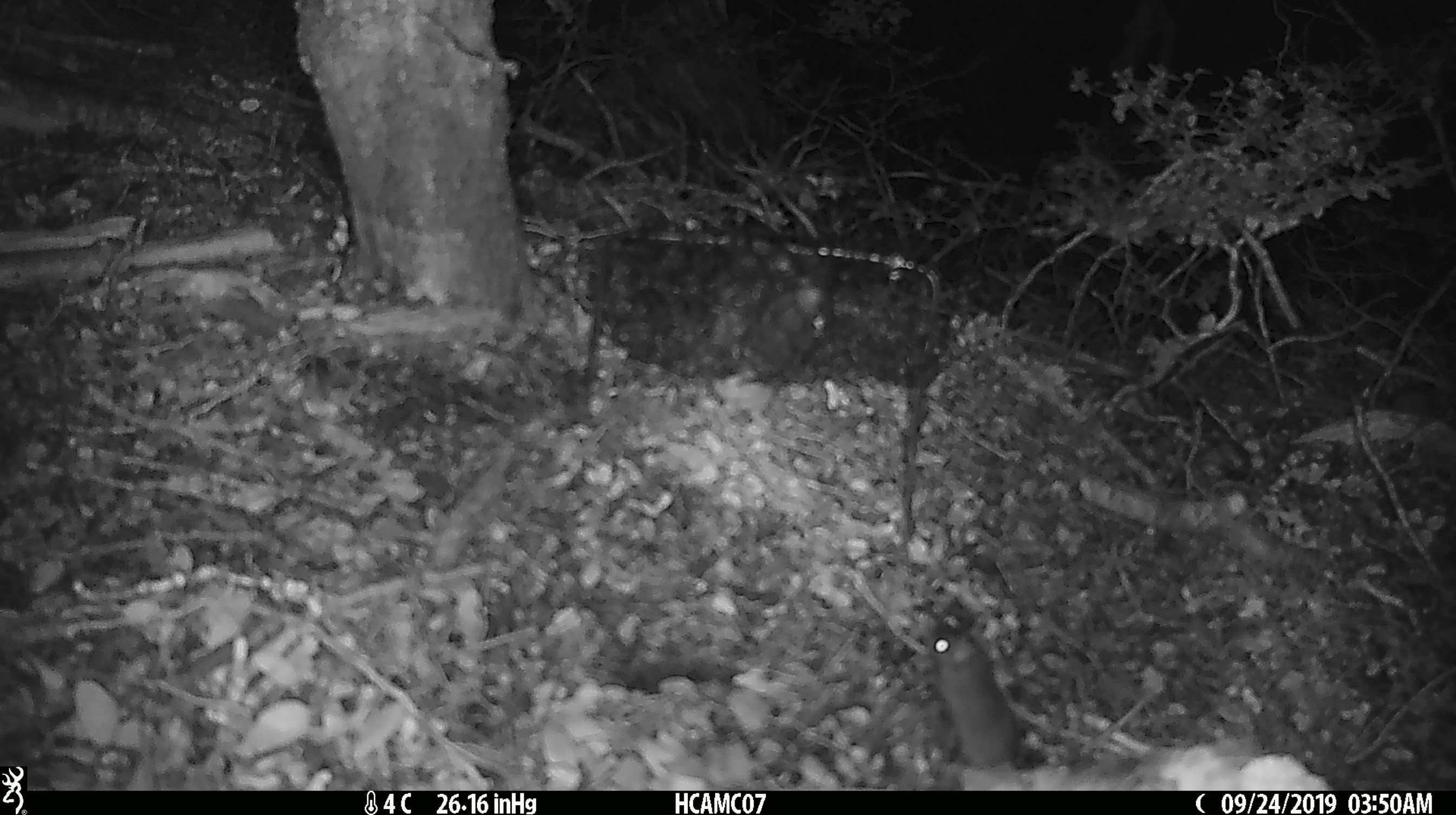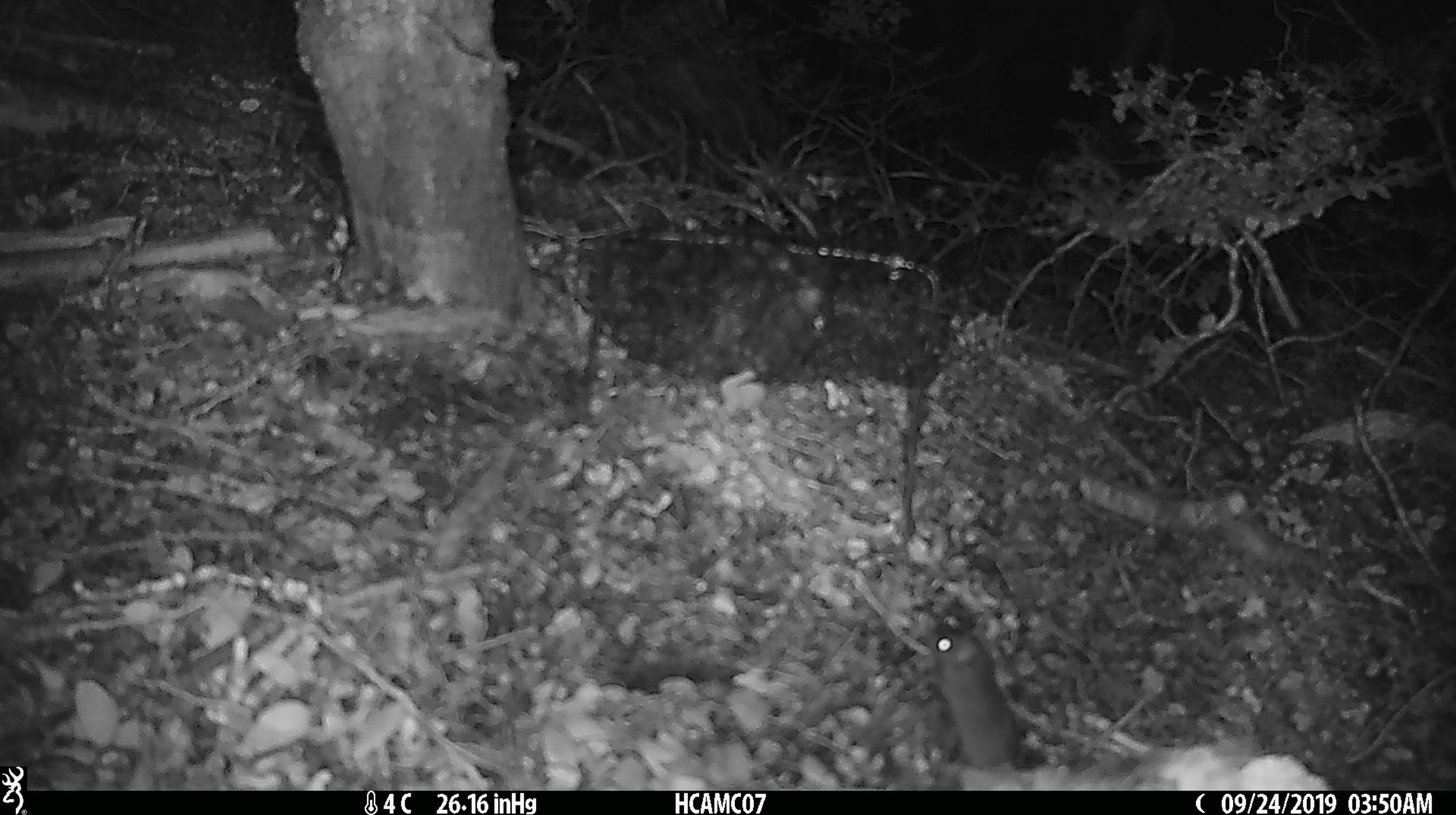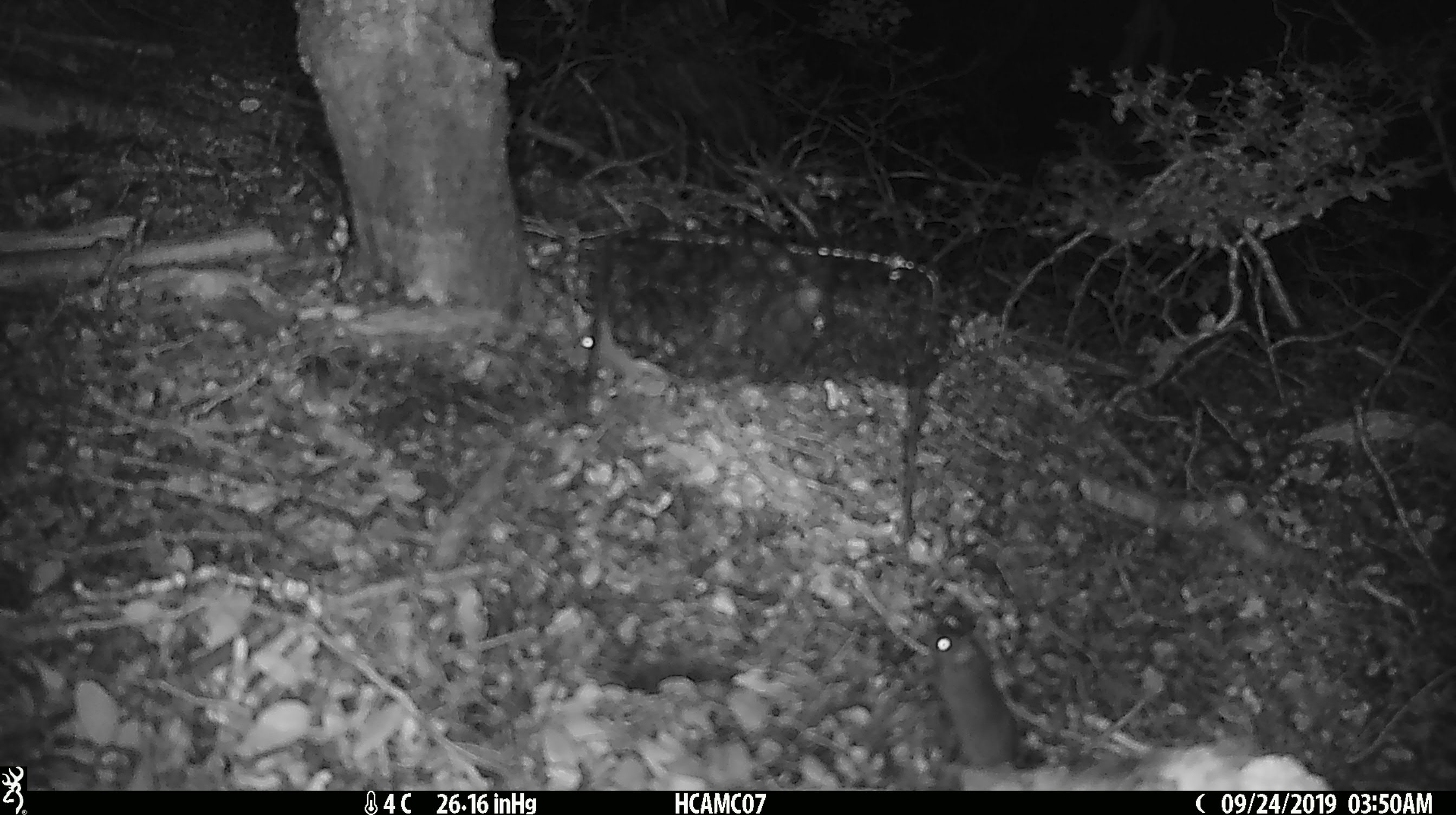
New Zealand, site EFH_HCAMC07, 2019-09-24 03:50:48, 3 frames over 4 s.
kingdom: Animalia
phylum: Chordata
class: Mammalia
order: Rodentia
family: Muridae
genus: Mus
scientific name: Mus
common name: mouse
Mouse (Mus).